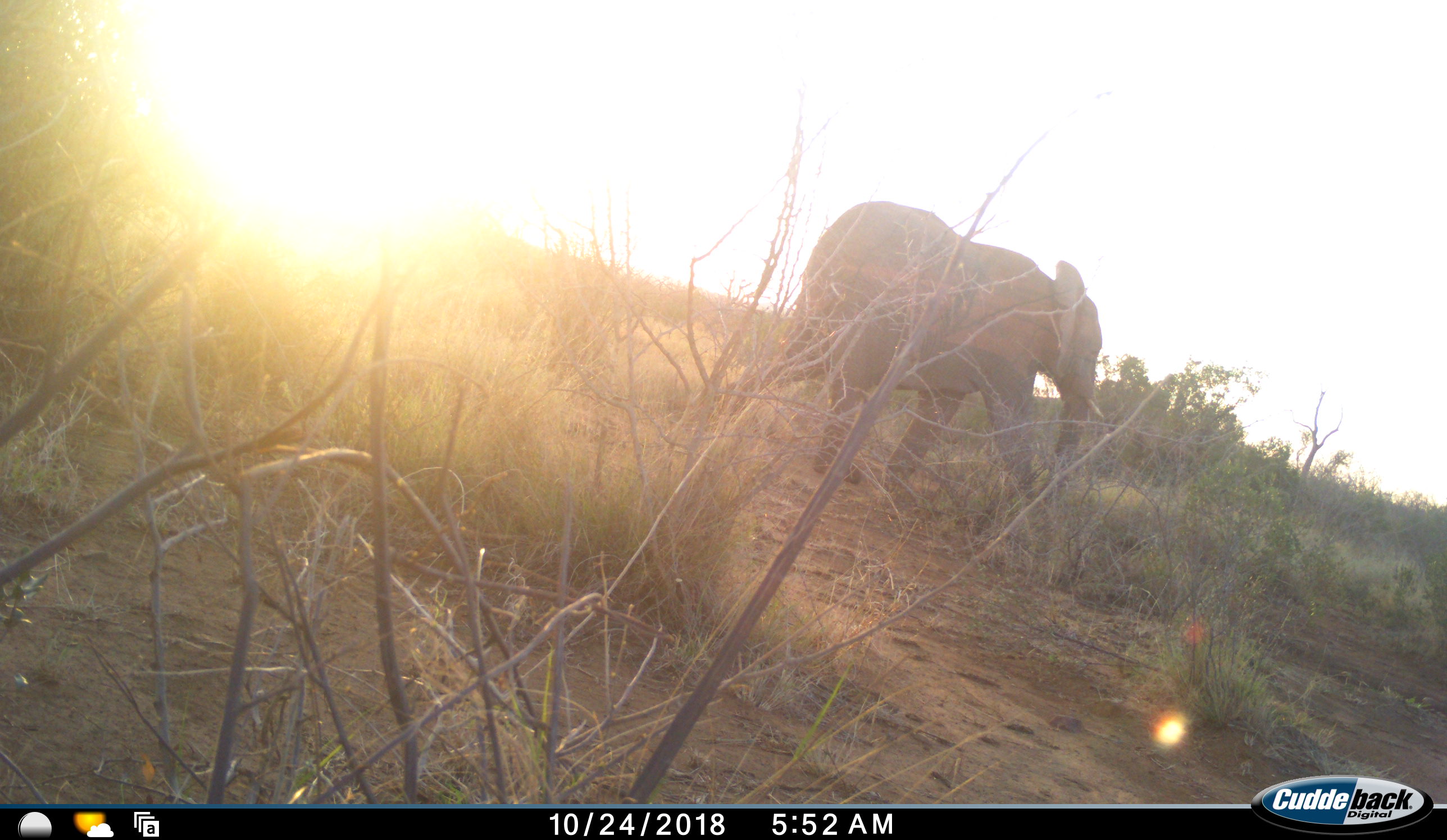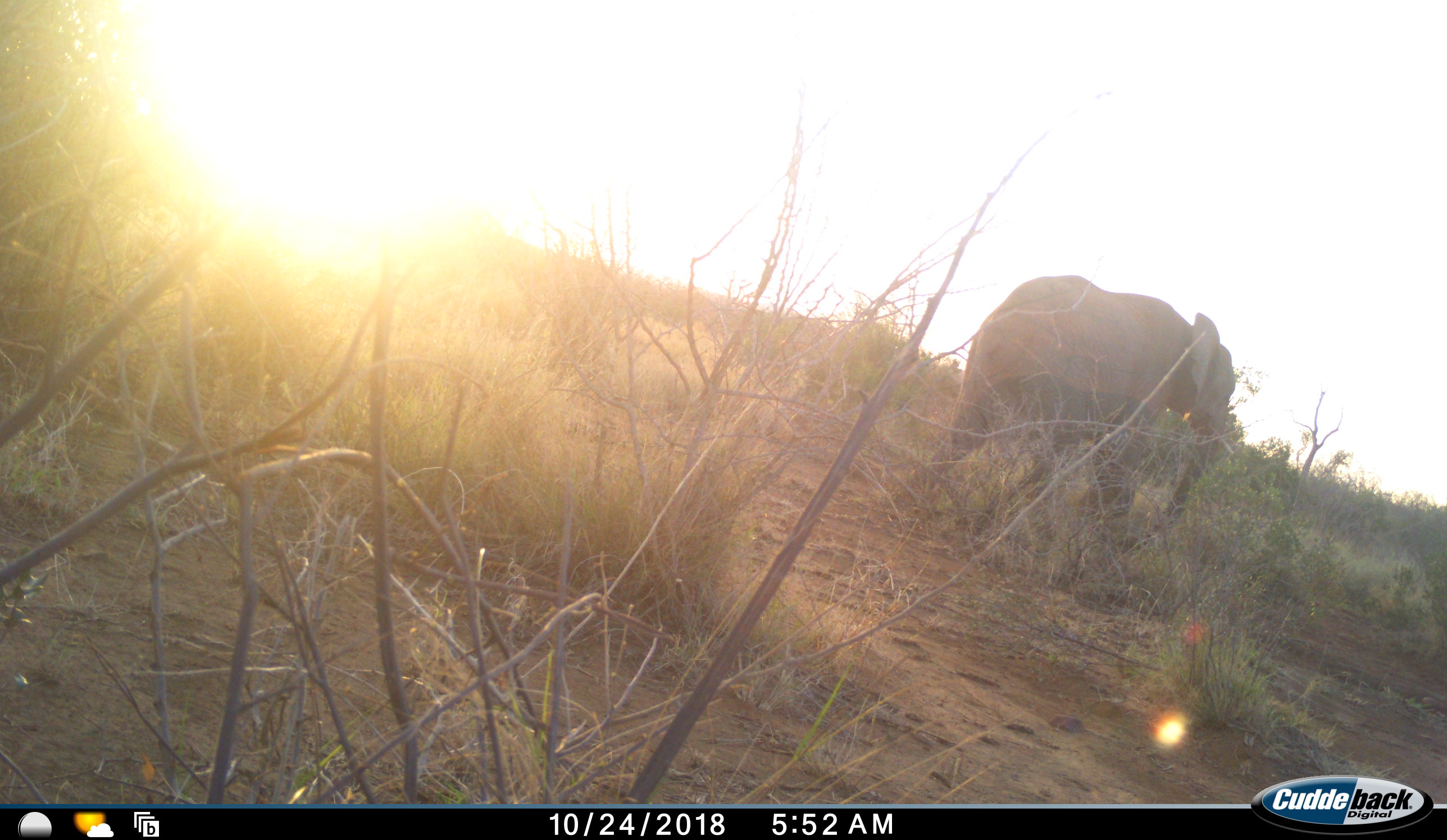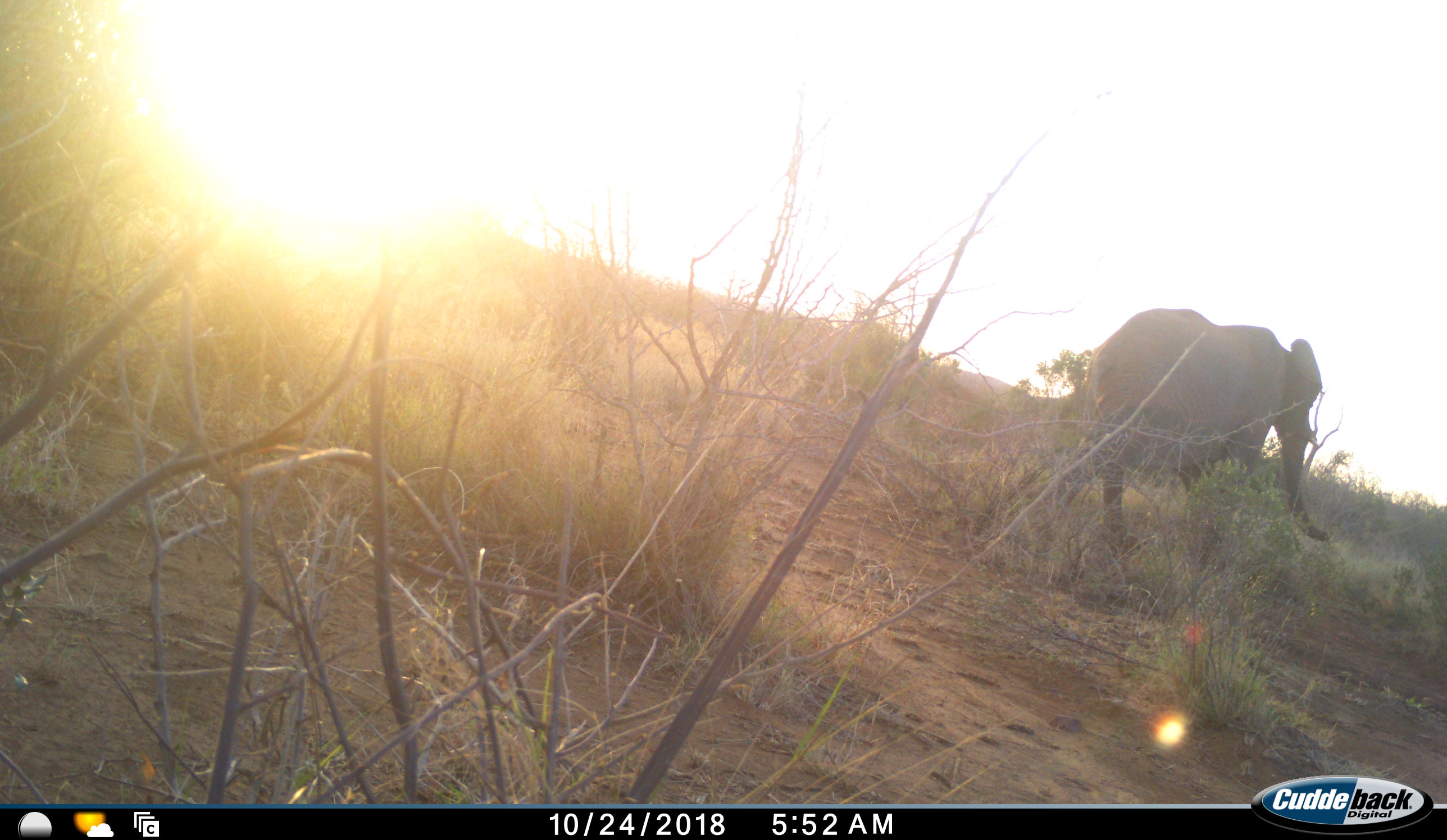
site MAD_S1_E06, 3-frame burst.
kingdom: Animalia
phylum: Chordata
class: Mammalia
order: Proboscidea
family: Elephantidae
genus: Loxodonta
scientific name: Loxodonta africana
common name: african bush elephant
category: elephant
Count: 1.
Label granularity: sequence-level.